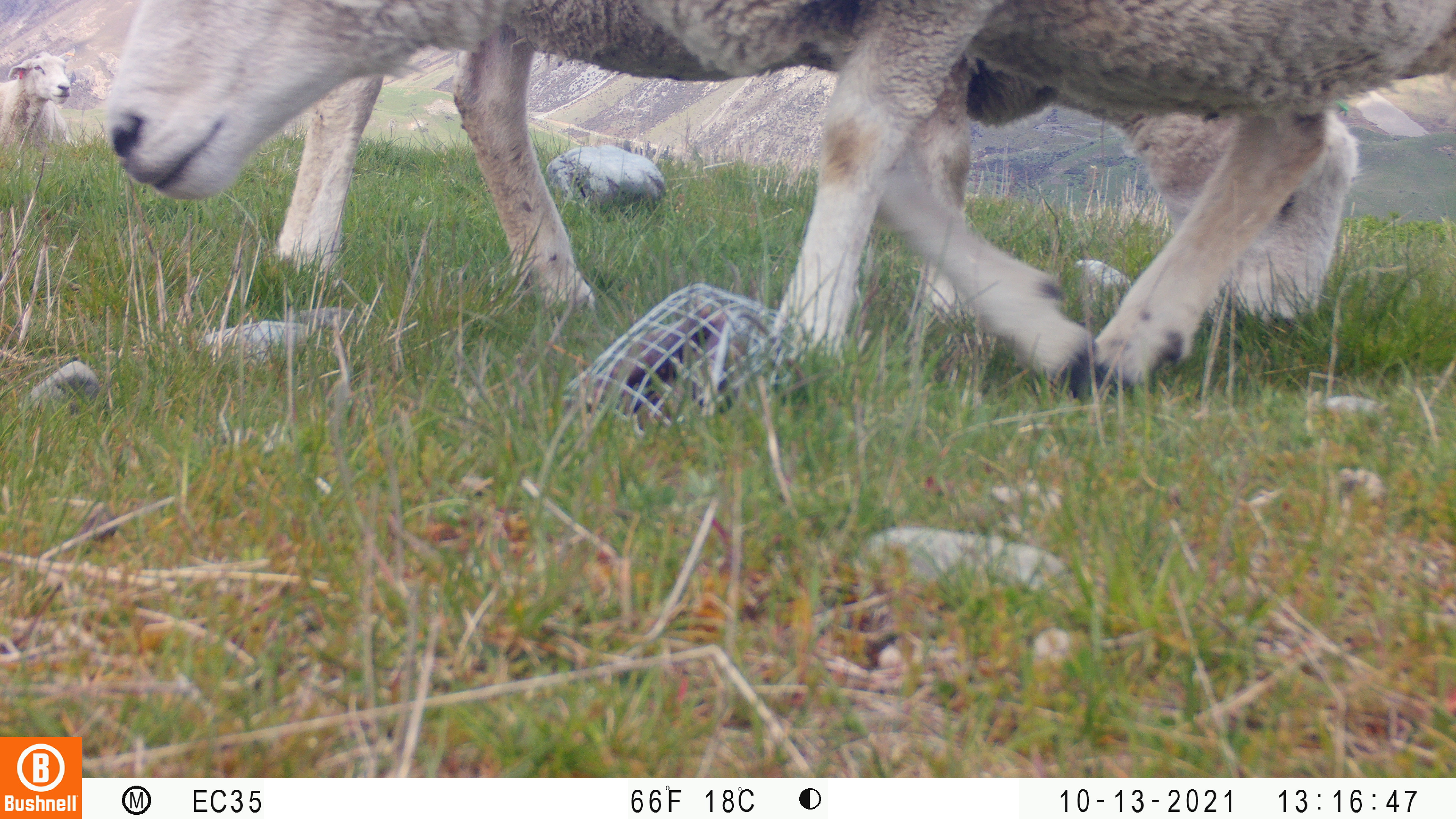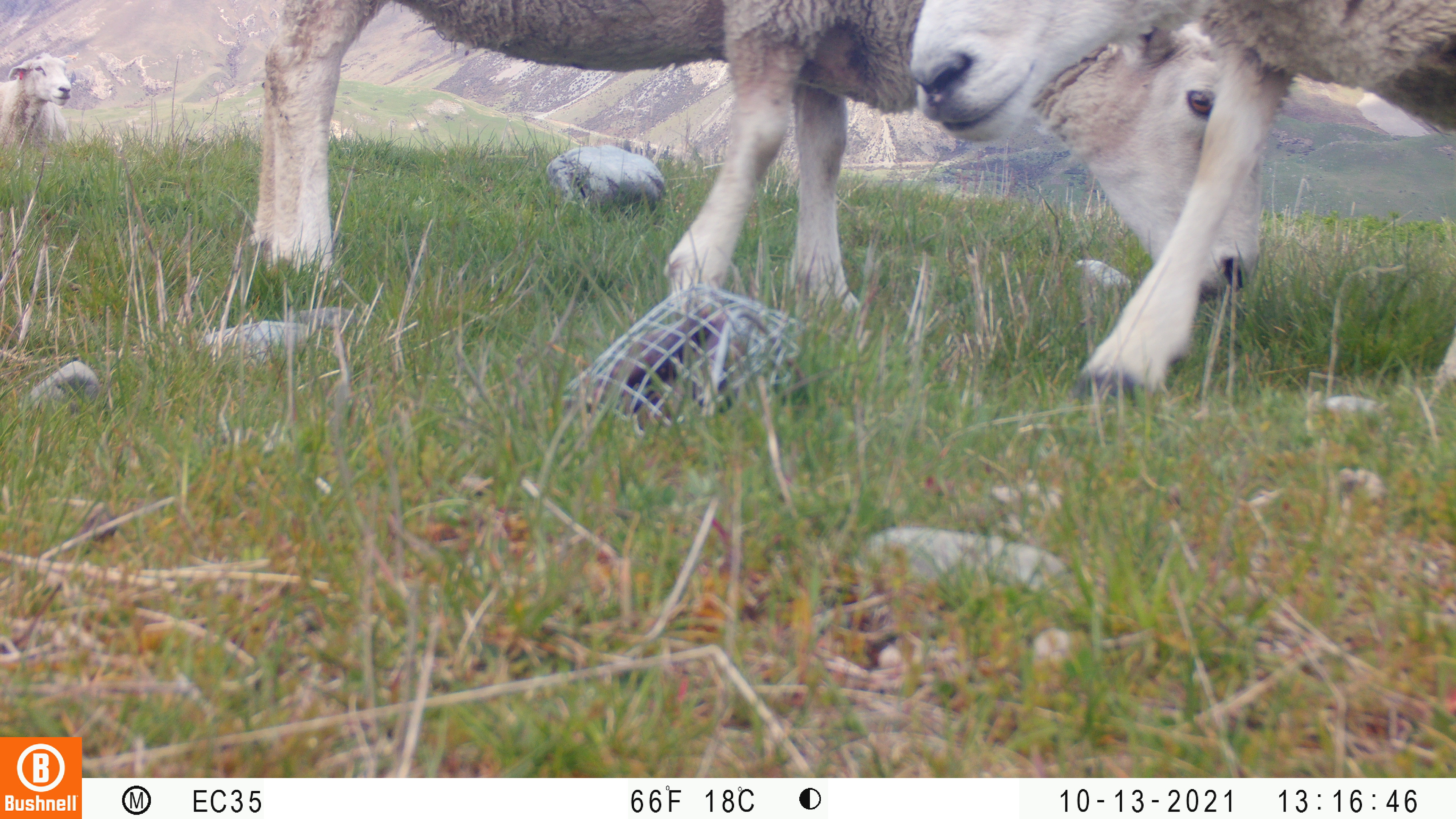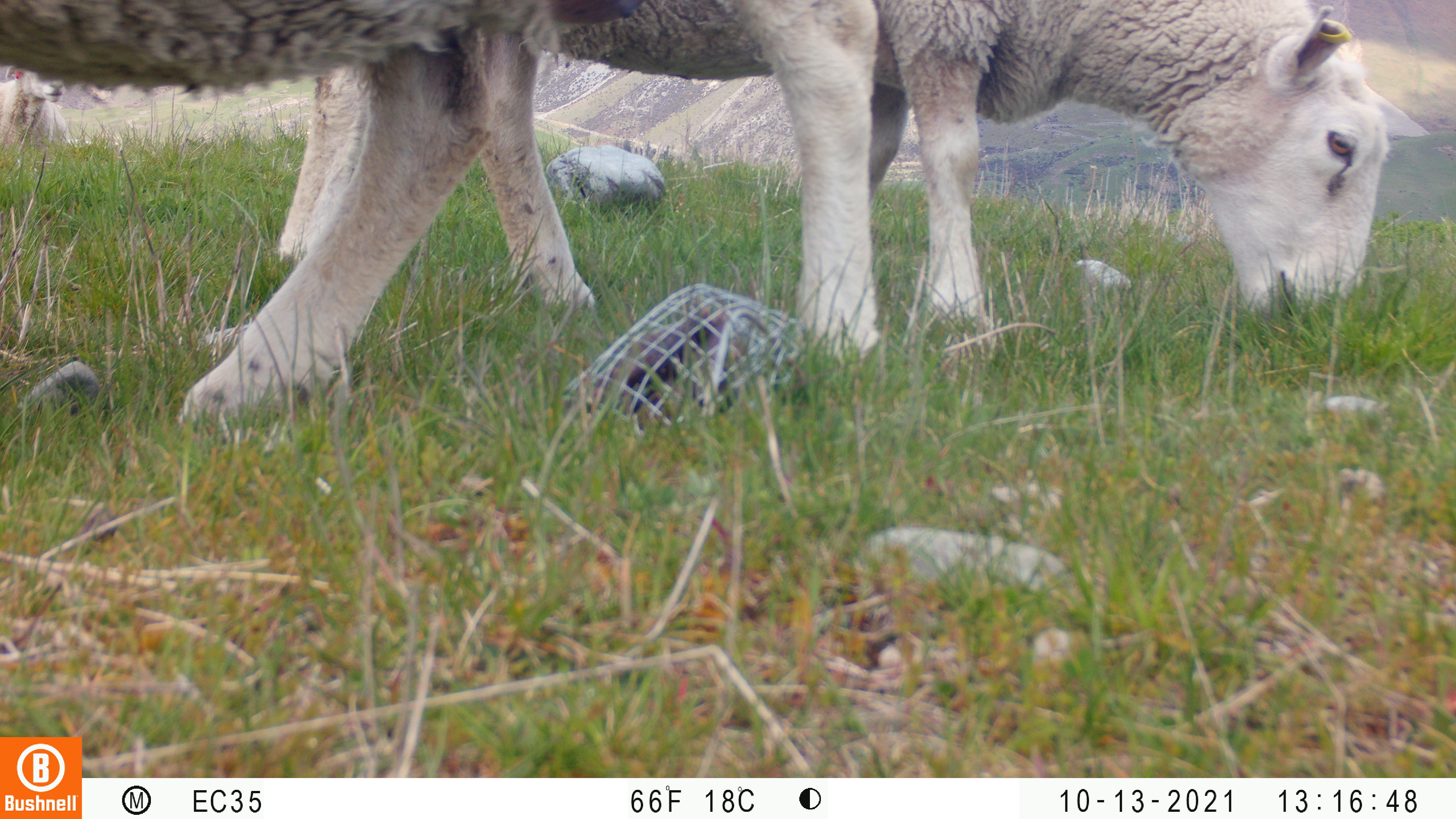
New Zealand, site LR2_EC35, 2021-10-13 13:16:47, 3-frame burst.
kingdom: Animalia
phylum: Chordata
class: Mammalia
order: Artiodactyla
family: Bovidae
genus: Bos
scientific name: Bos taurus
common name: domestic cow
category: cow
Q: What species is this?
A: Cow (domestic cow) (Bos taurus).